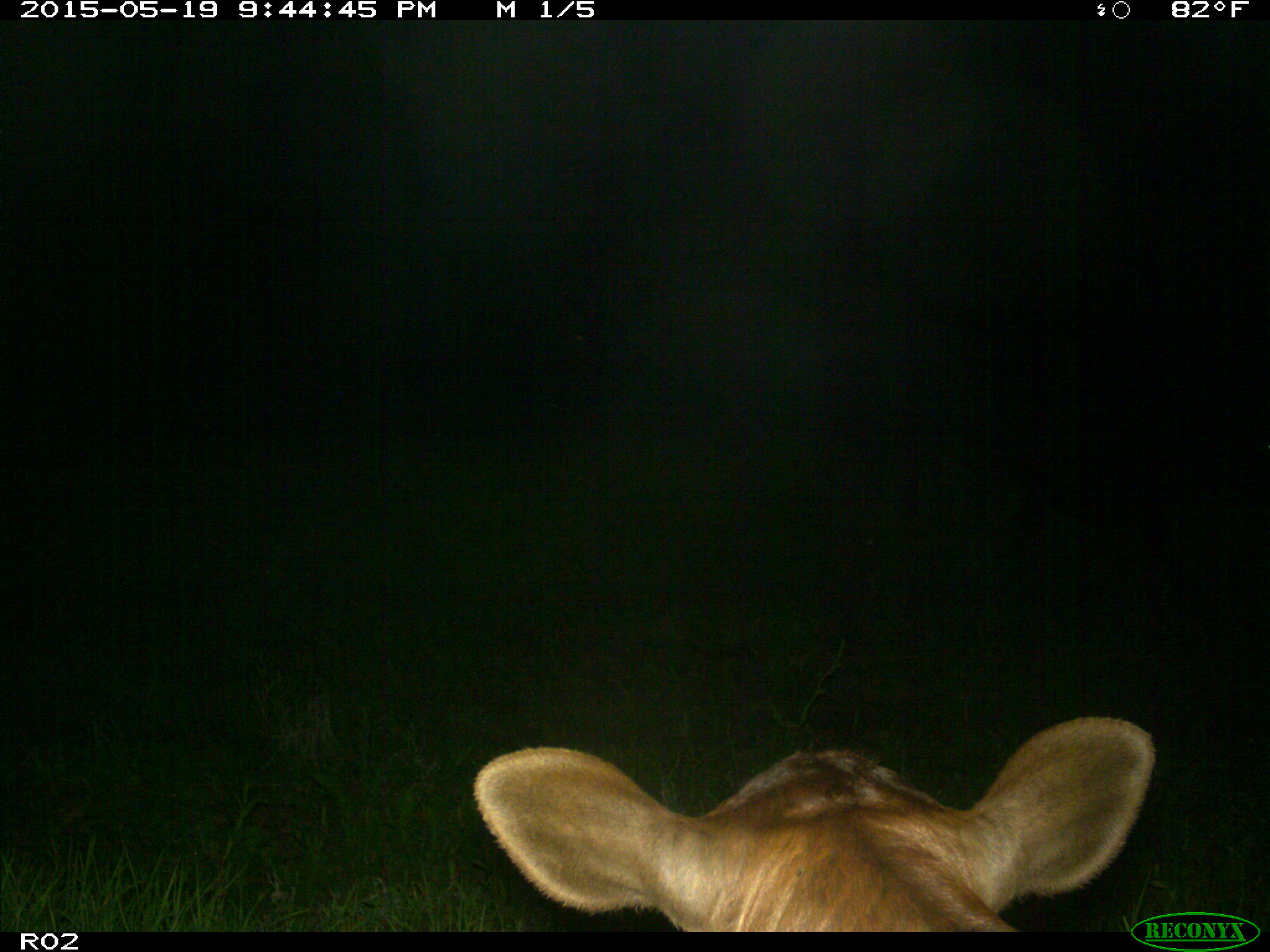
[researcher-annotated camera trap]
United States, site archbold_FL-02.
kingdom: Animalia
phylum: Chordata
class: Mammalia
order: Artiodactyla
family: Bovidae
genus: Bos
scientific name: Bos taurus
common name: domestic cow